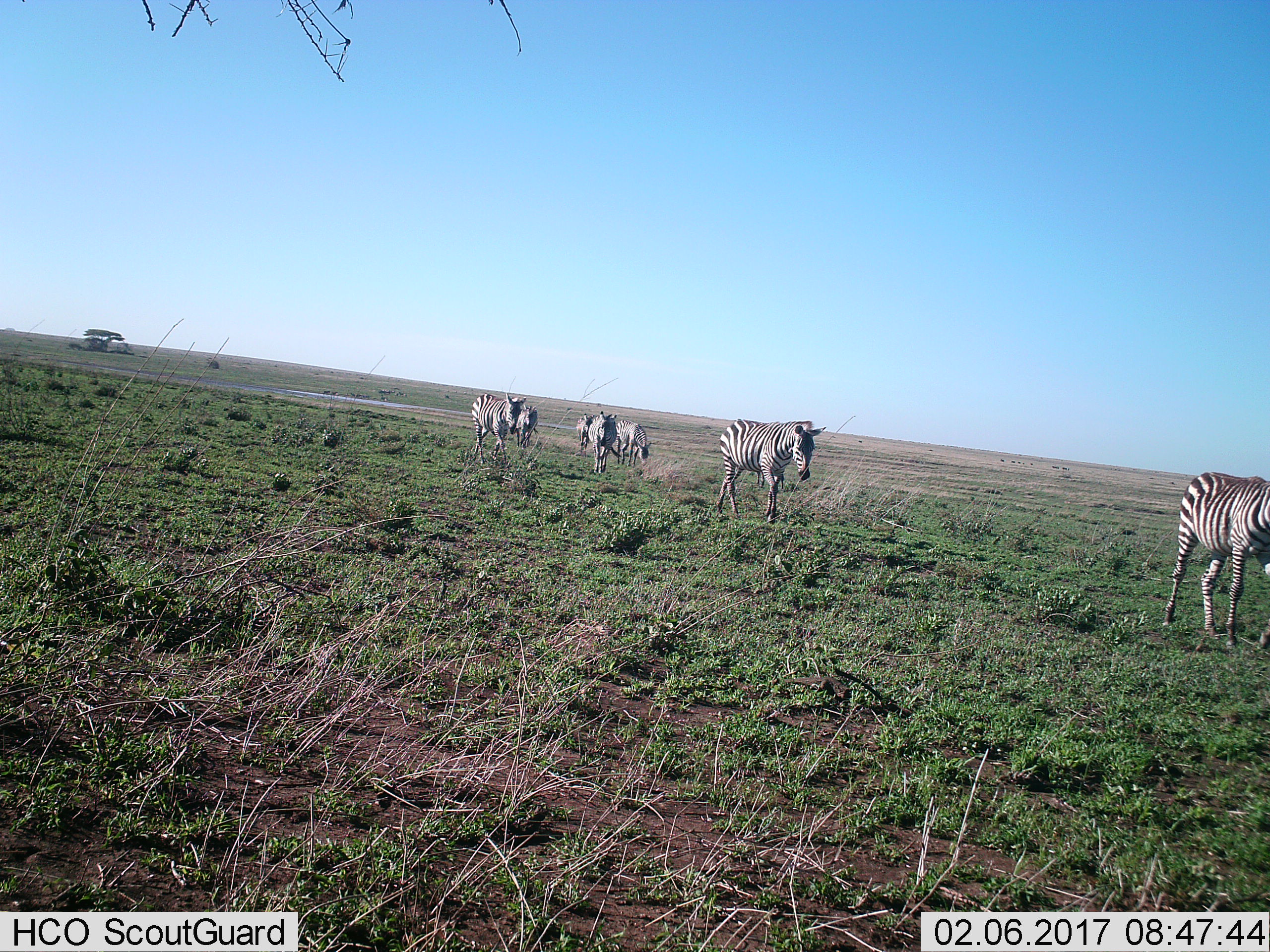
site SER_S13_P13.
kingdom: Animalia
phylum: Chordata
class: Mammalia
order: Perissodactyla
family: Equidae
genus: Equus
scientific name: Equus quagga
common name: plains zebra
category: zebraplains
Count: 7.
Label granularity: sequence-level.